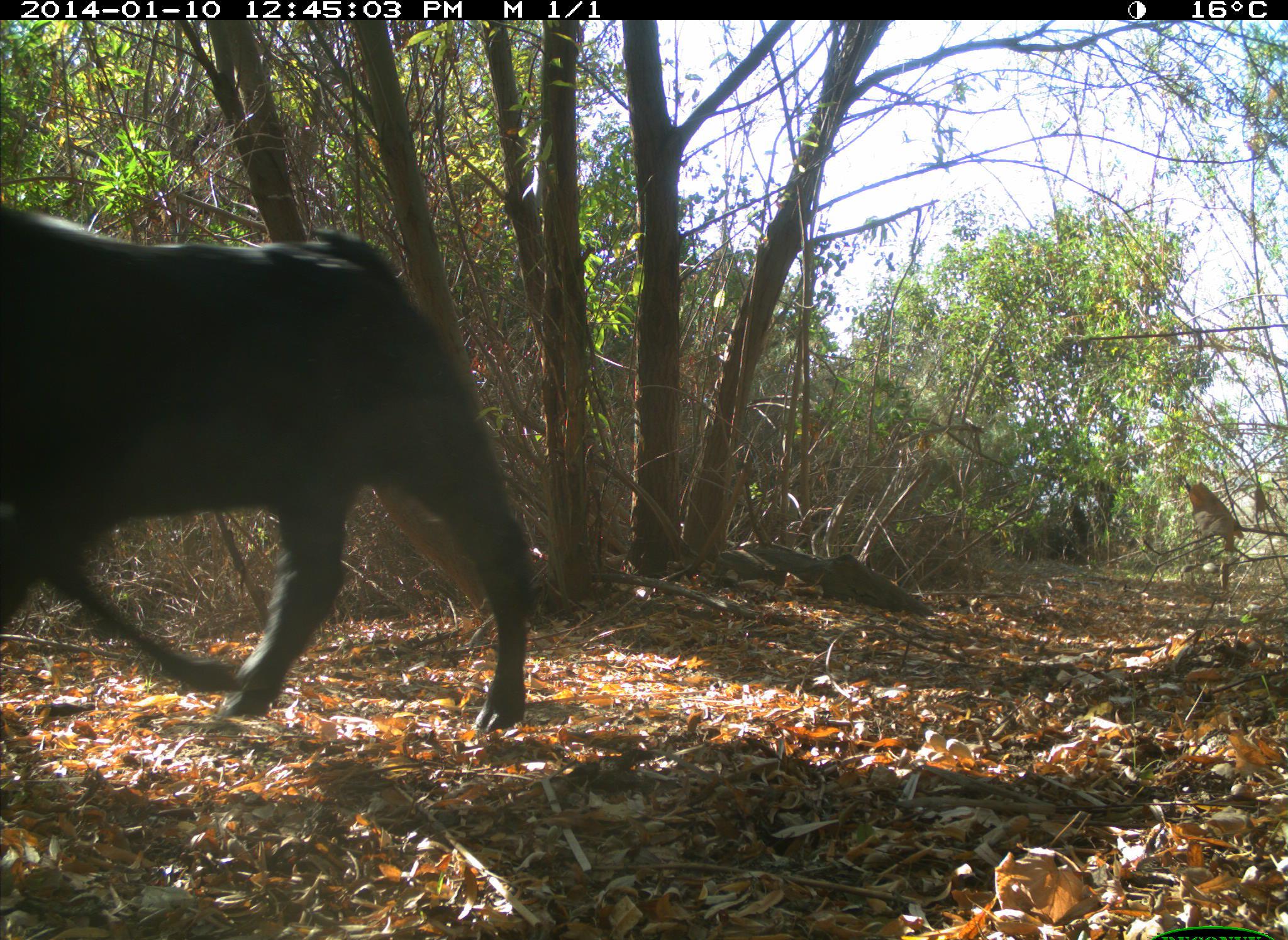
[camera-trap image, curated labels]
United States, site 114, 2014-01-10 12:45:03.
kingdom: Animalia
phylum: Chordata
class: Mammalia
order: Artiodactyla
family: Bovidae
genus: Bos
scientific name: Bos taurus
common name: cow